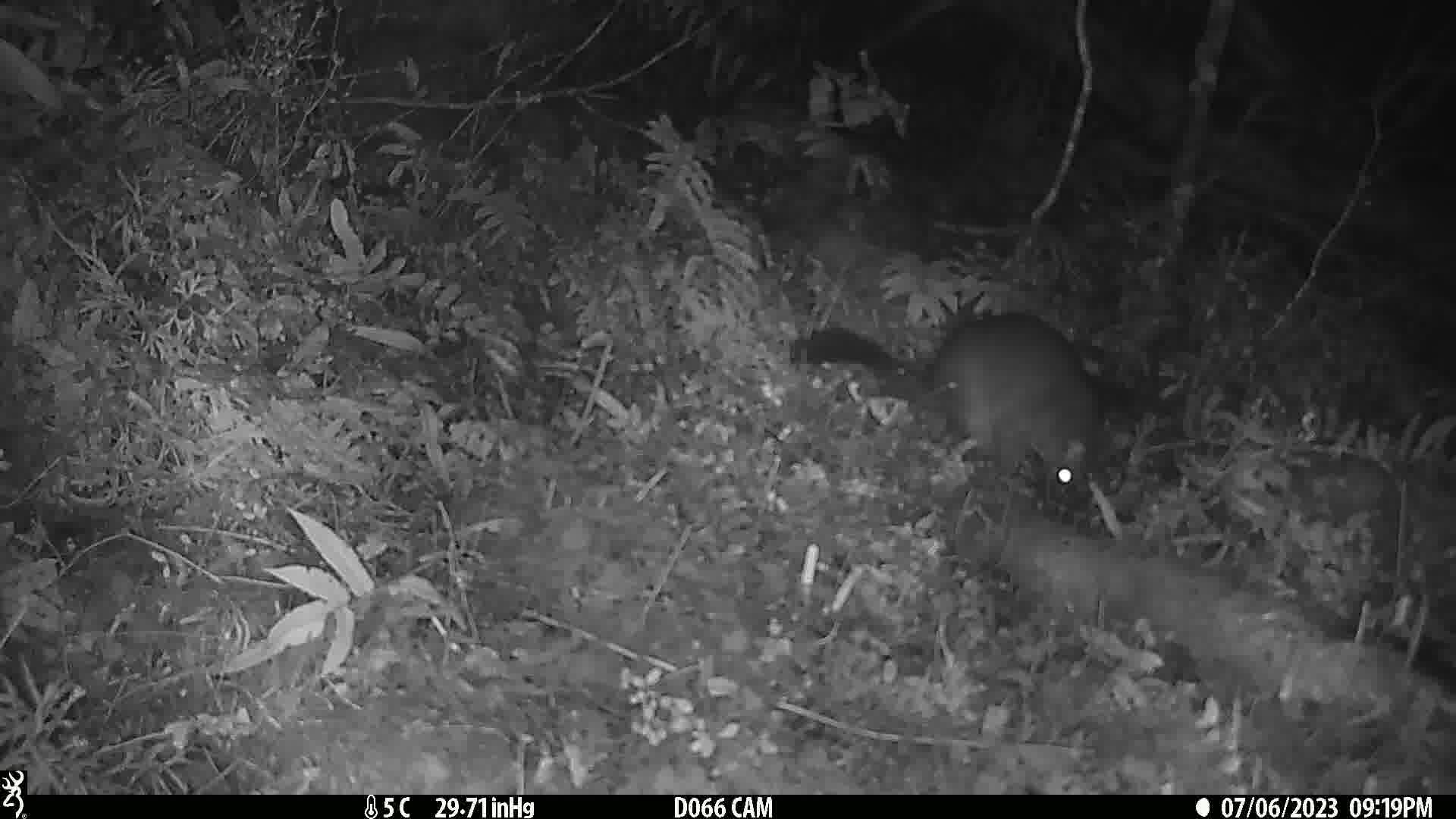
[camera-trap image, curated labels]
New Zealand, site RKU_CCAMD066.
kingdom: Animalia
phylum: Chordata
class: Mammalia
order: Diprotodontia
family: Phalangeridae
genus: Trichosurus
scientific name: Trichosurus vulpecula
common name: common brushtail possum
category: possum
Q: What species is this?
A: Possum (common brushtail possum) (Trichosurus vulpecula).